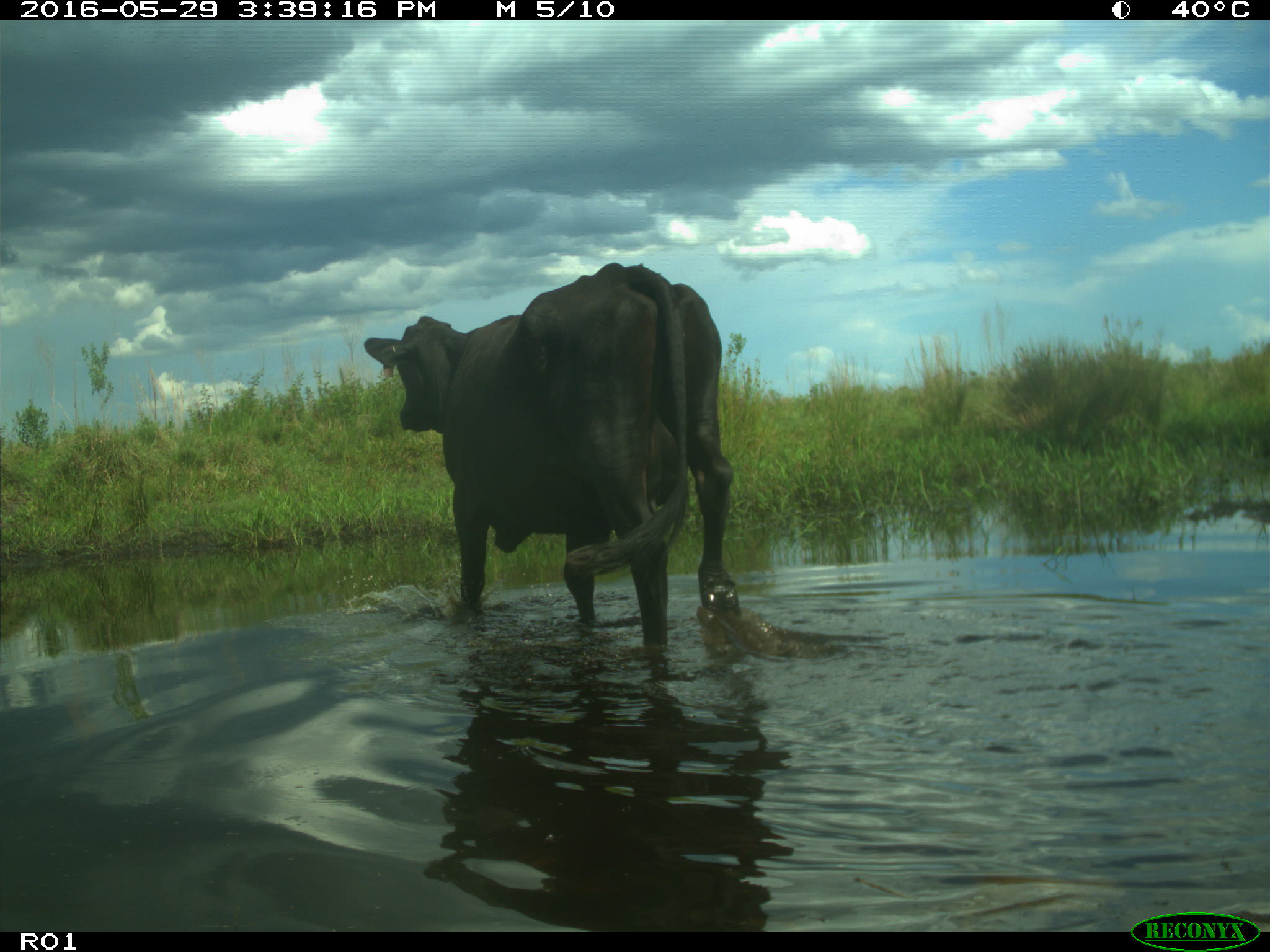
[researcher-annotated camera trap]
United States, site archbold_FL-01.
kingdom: Animalia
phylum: Chordata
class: Mammalia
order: Artiodactyla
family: Bovidae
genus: Bos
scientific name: Bos taurus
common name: domestic cow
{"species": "Bos taurus (domestic cow)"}